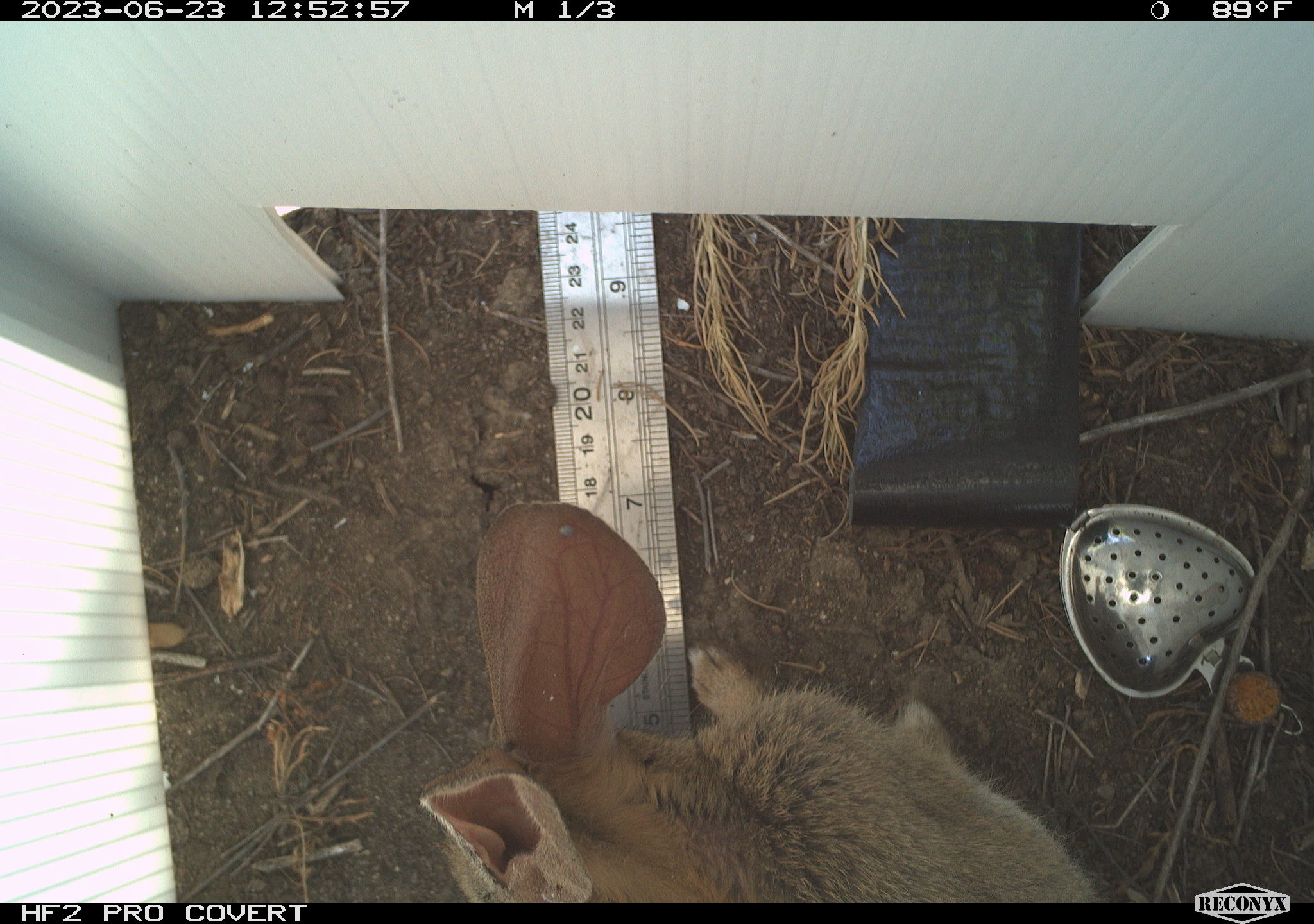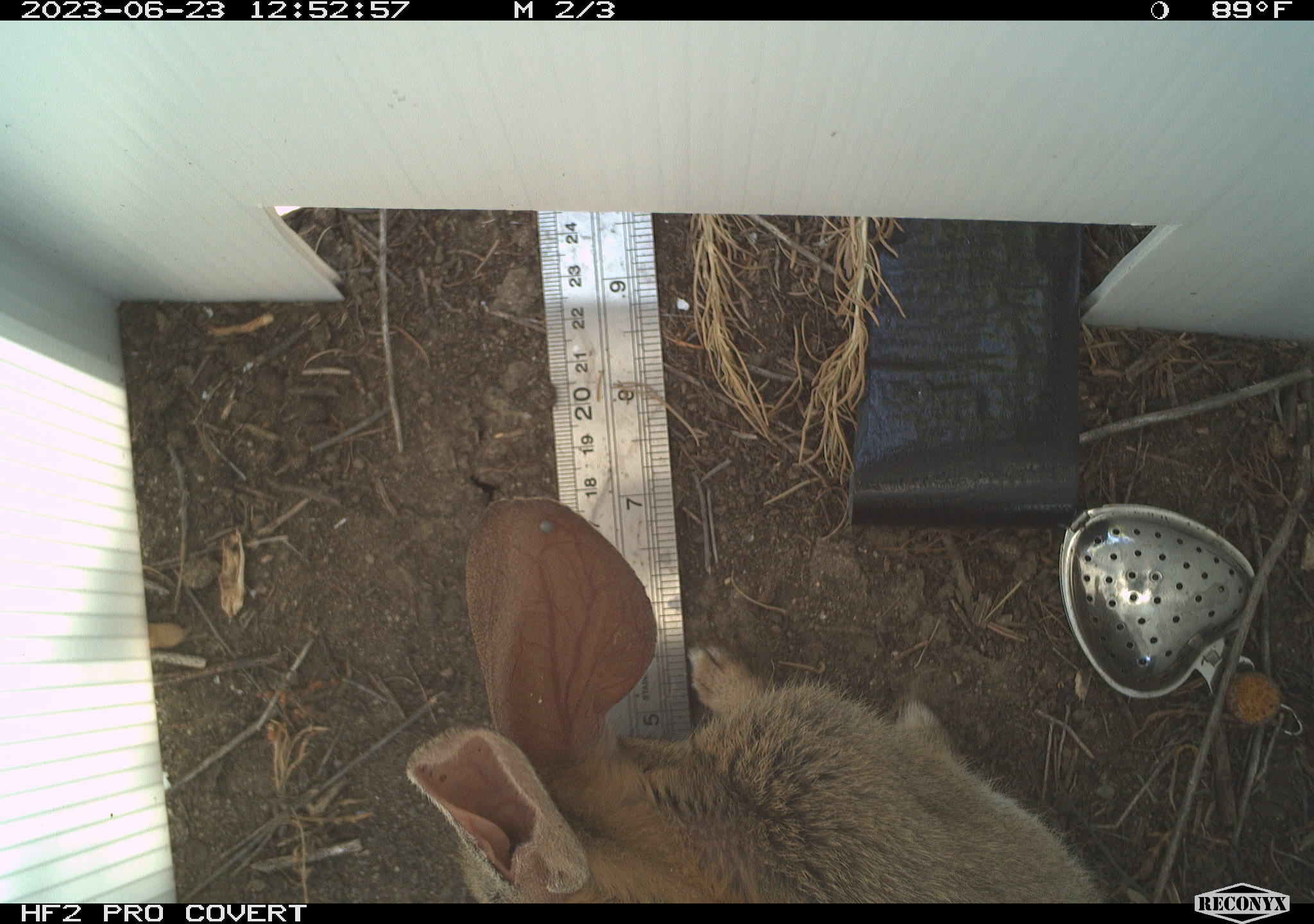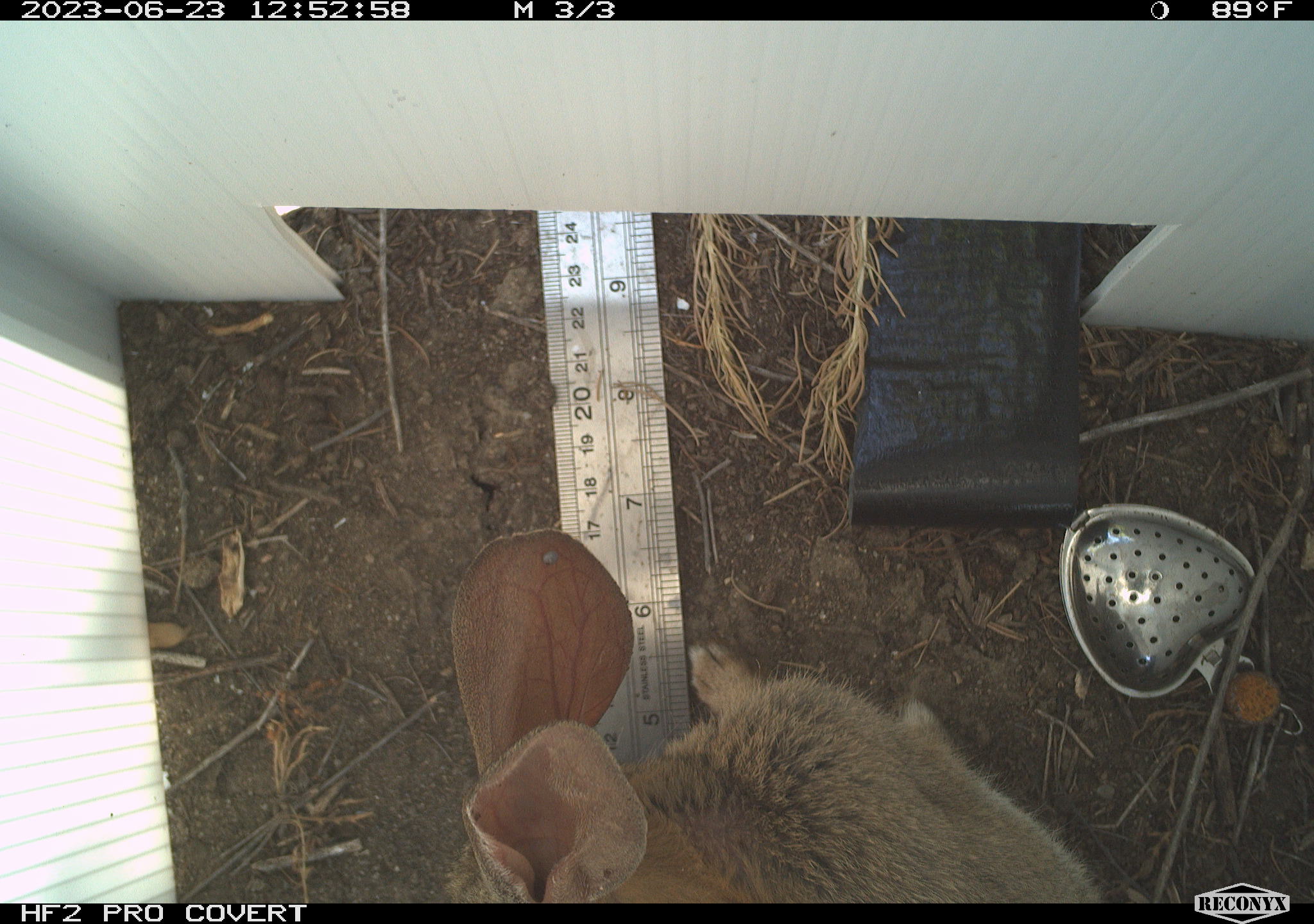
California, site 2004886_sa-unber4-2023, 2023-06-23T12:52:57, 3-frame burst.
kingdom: Animalia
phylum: Chordata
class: Mammalia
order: Lagomorpha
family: Leporidae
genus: Sylvilagus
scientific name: Sylvilagus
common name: cottontail rabbits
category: sylvilagus species